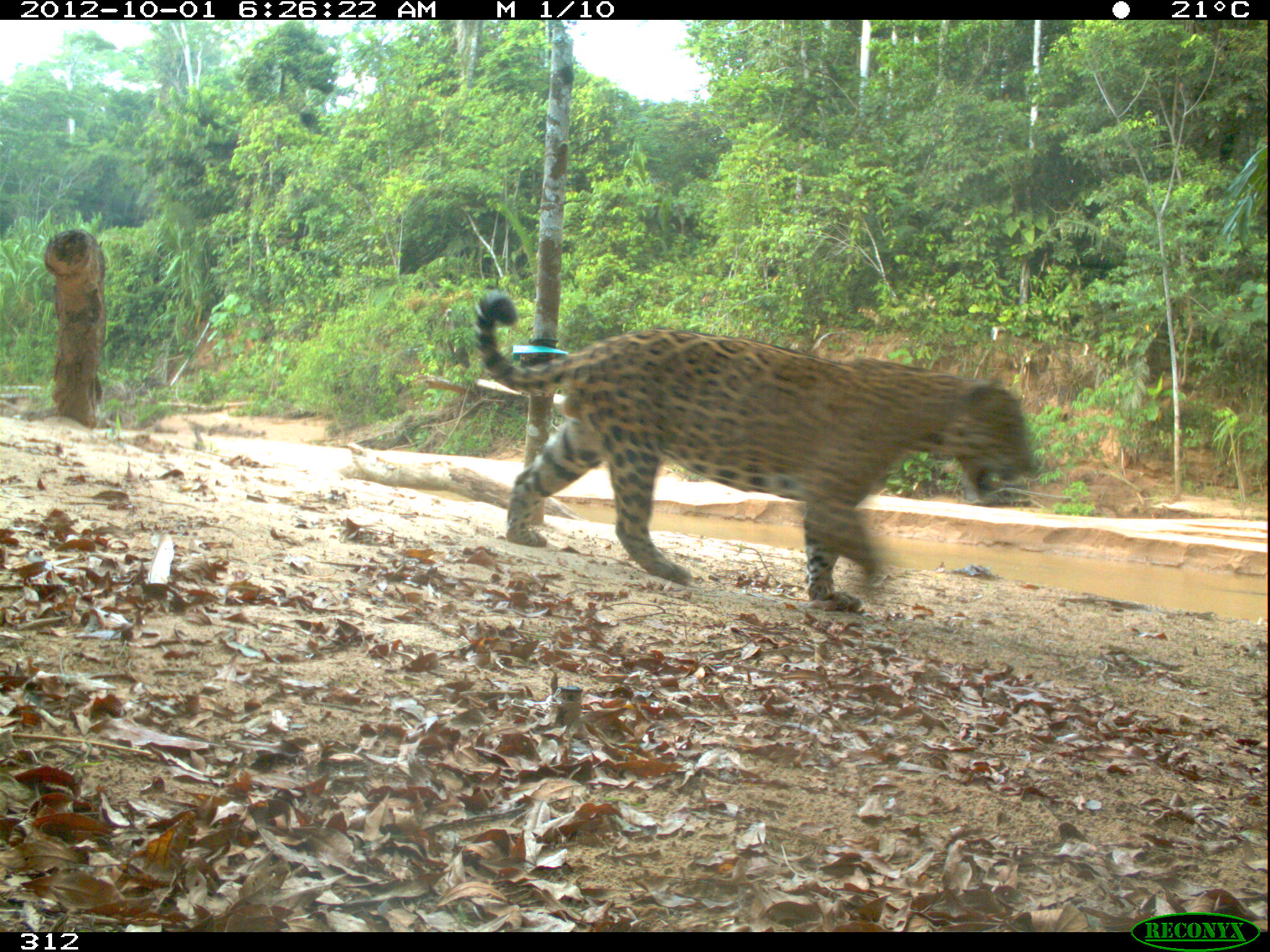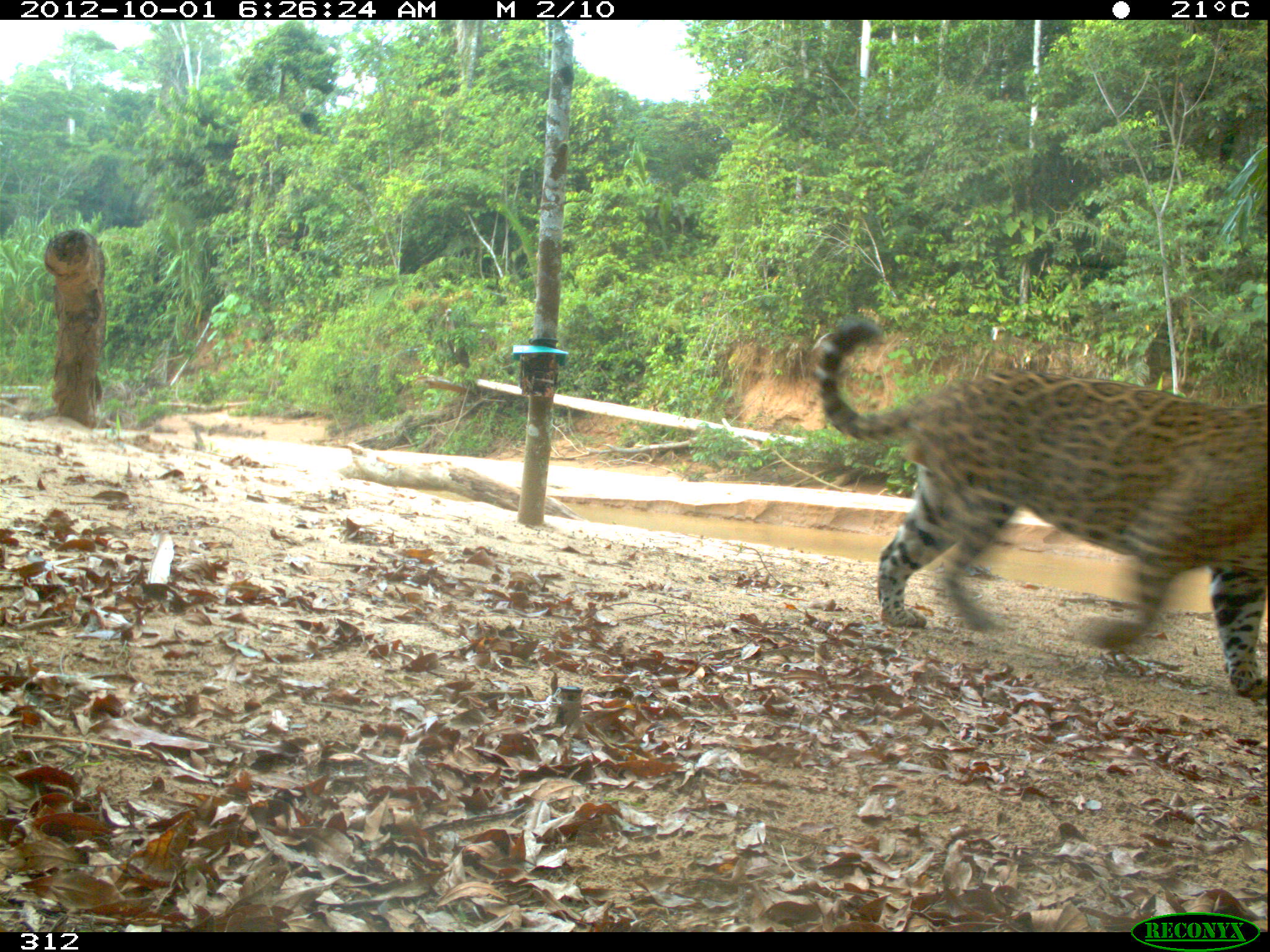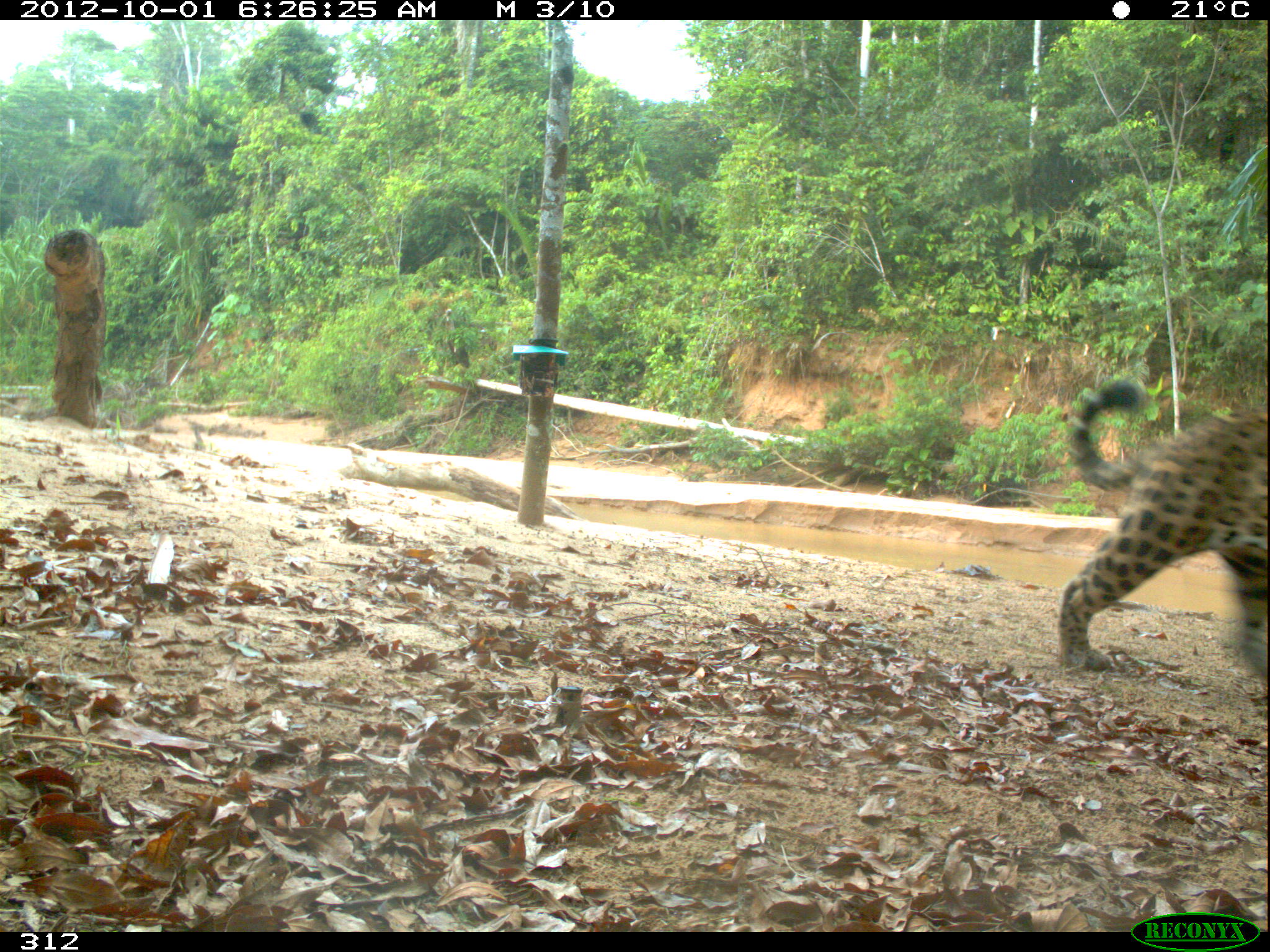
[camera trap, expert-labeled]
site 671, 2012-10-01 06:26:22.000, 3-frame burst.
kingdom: Animalia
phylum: Chordata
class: Mammalia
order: Carnivora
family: Felidae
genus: Panthera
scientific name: Panthera onca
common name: jaguar